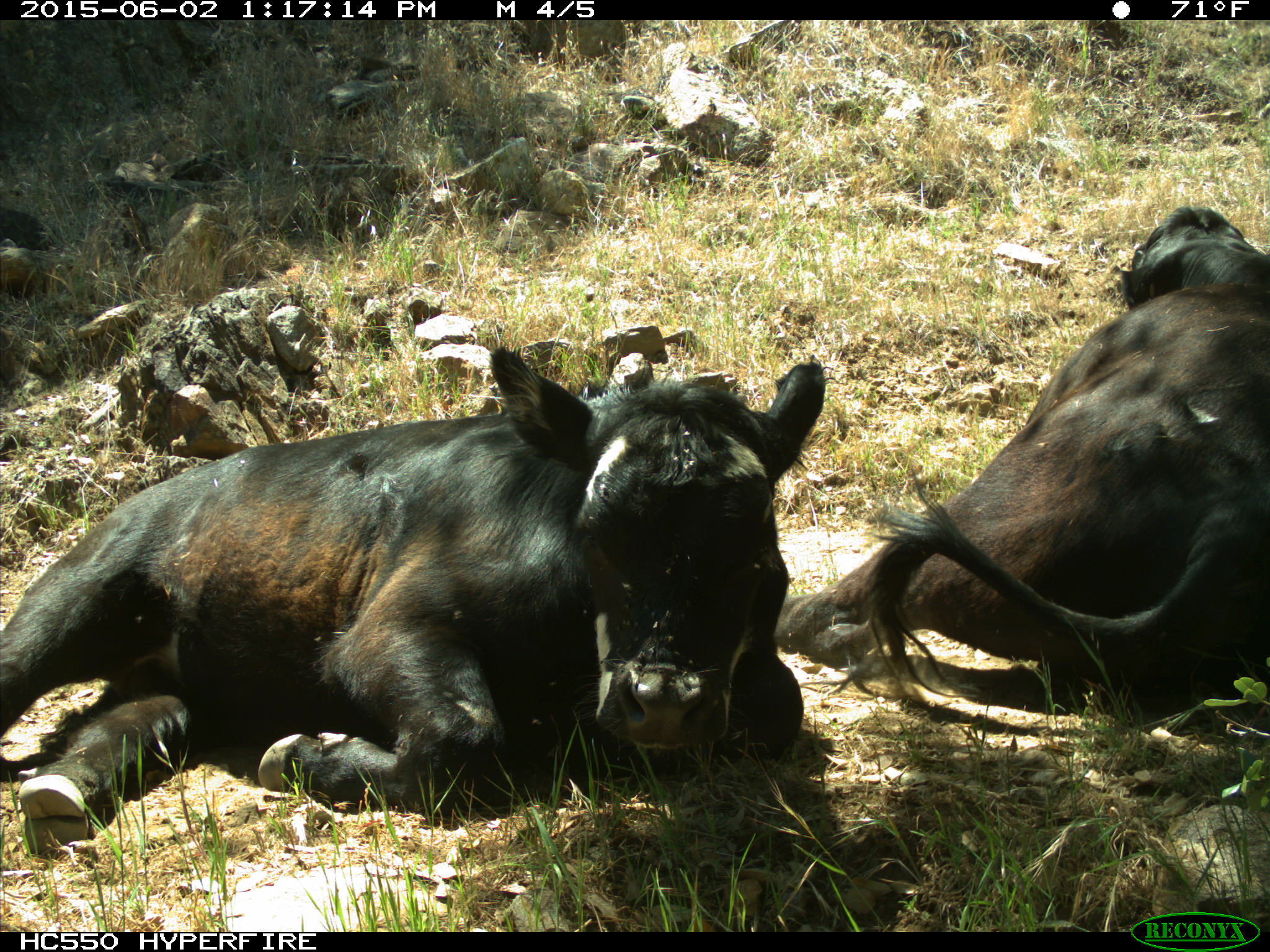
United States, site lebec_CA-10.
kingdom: Animalia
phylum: Chordata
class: Mammalia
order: Artiodactyla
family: Bovidae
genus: Bos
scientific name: Bos taurus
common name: domestic cow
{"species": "Bos taurus (domestic cow)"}